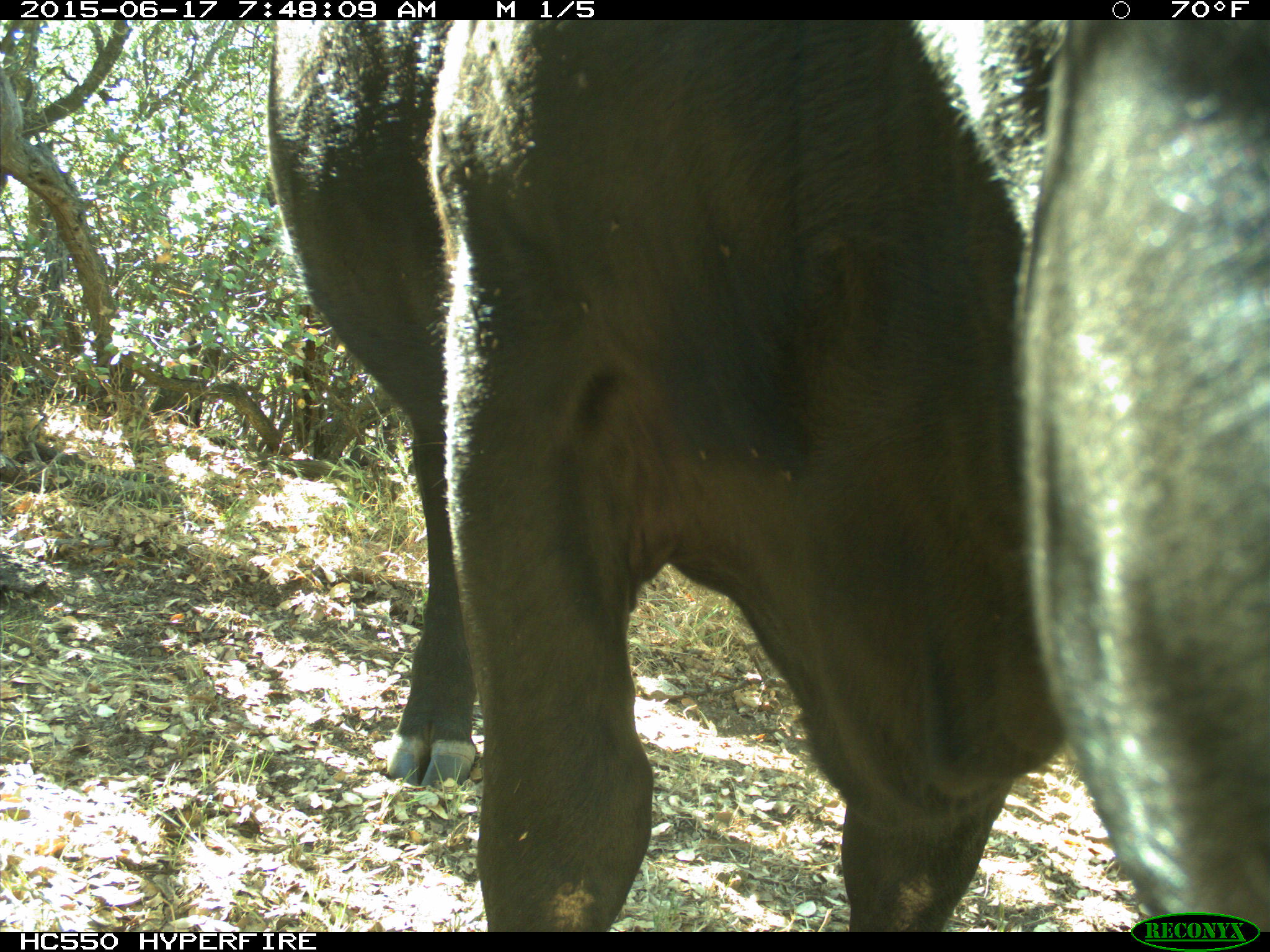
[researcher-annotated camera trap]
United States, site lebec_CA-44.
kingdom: Animalia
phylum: Chordata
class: Mammalia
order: Artiodactyla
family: Bovidae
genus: Bos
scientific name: Bos taurus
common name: domestic cow